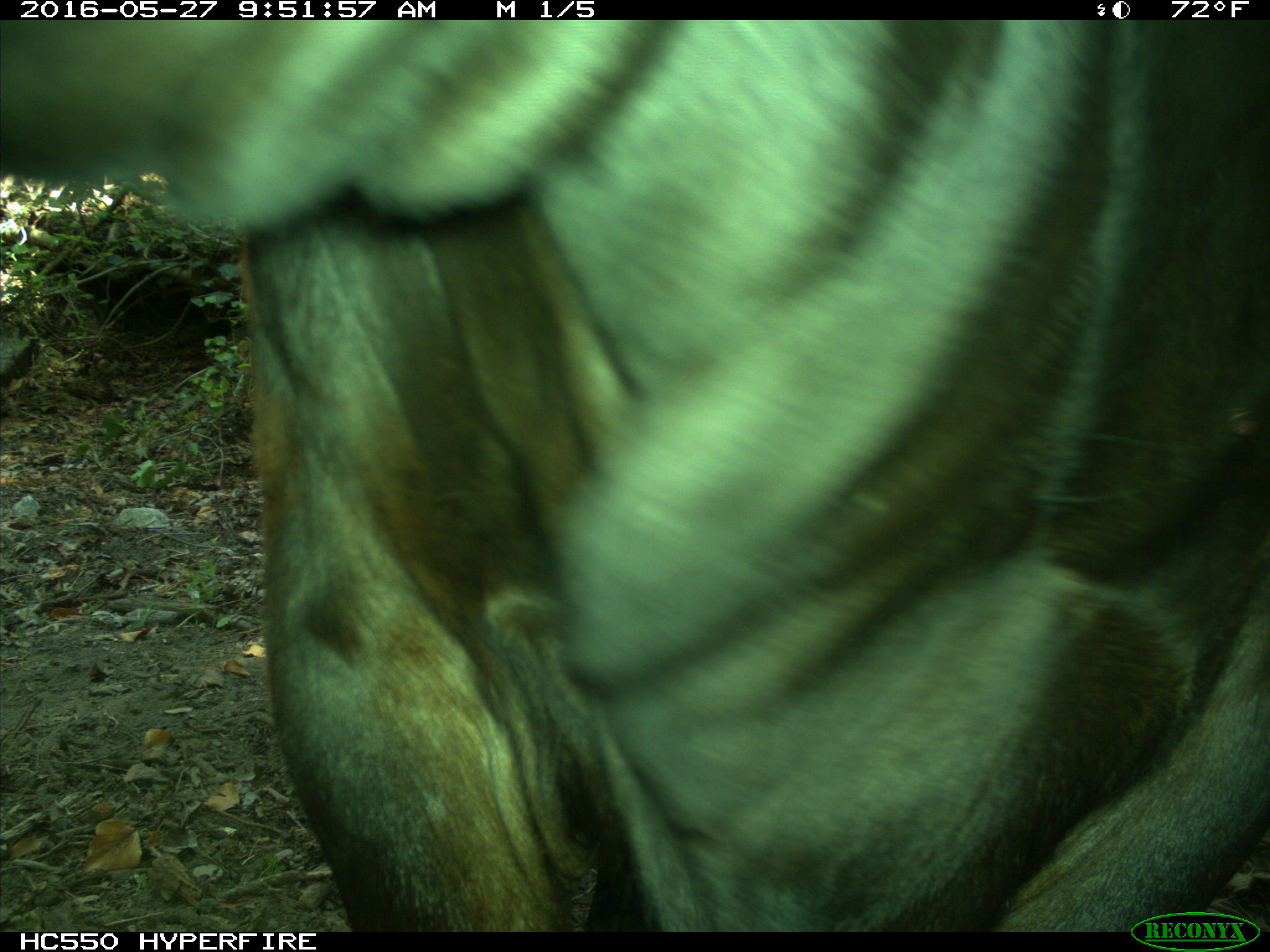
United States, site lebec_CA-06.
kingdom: Animalia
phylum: Chordata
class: Mammalia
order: Artiodactyla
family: Bovidae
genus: Bos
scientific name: Bos taurus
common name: domestic cow